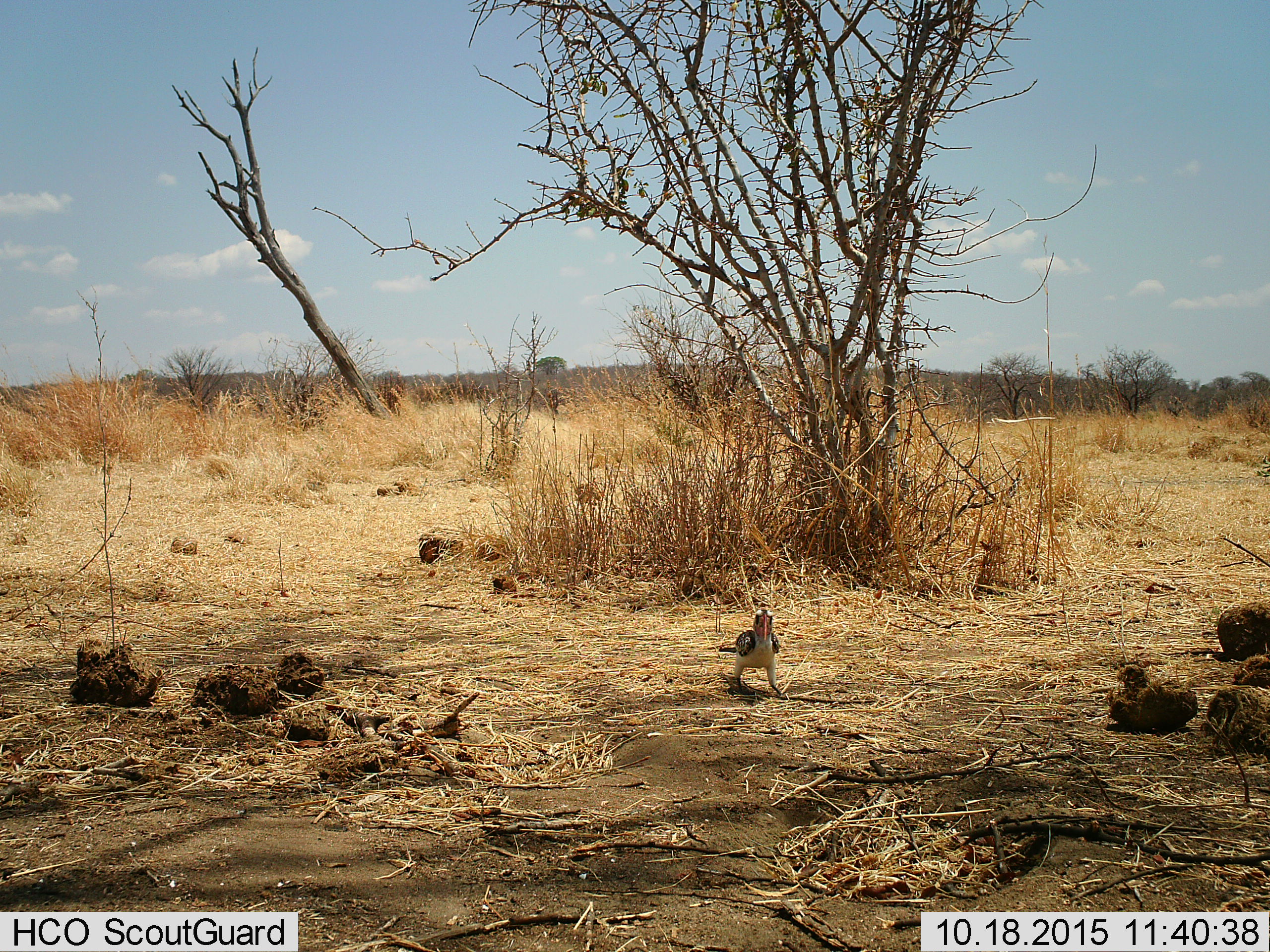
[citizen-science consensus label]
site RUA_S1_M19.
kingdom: Animalia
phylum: Chordata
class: Aves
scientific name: Aves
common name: bird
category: birdother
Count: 1.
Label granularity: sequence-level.